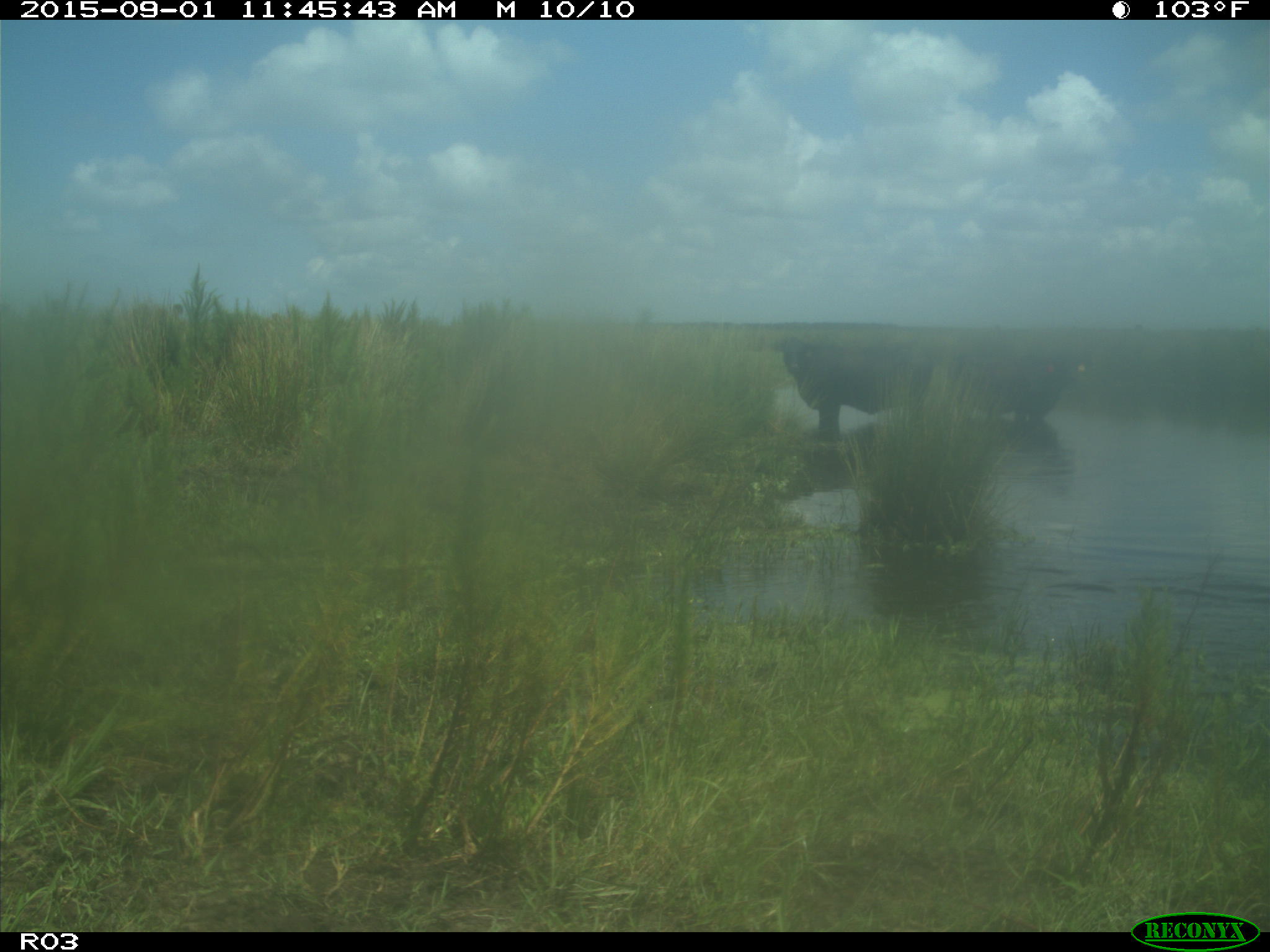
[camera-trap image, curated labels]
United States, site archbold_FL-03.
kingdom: Animalia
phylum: Chordata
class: Mammalia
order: Artiodactyla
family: Bovidae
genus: Bos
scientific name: Bos taurus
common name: domestic cow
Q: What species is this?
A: Bos taurus (domestic cow).